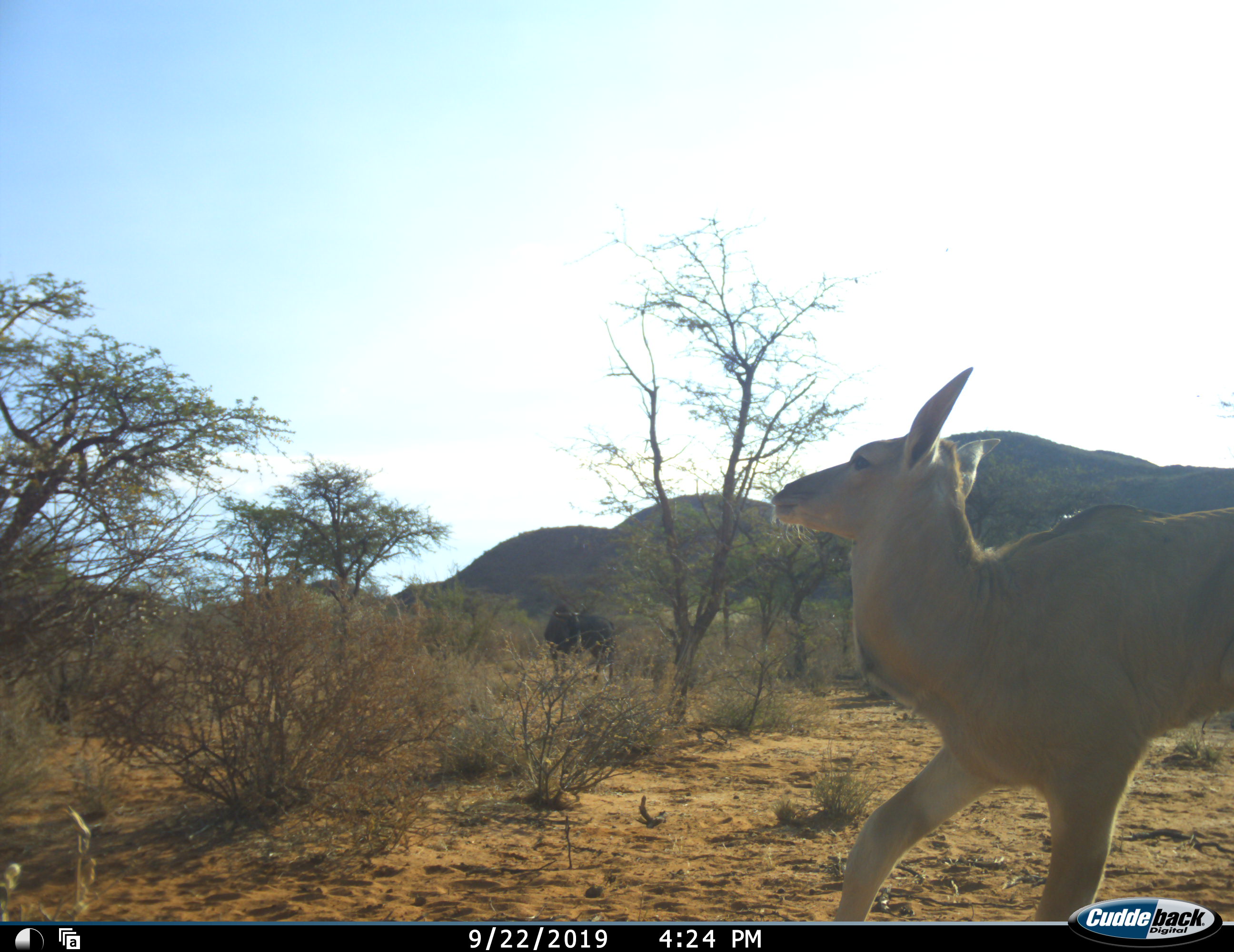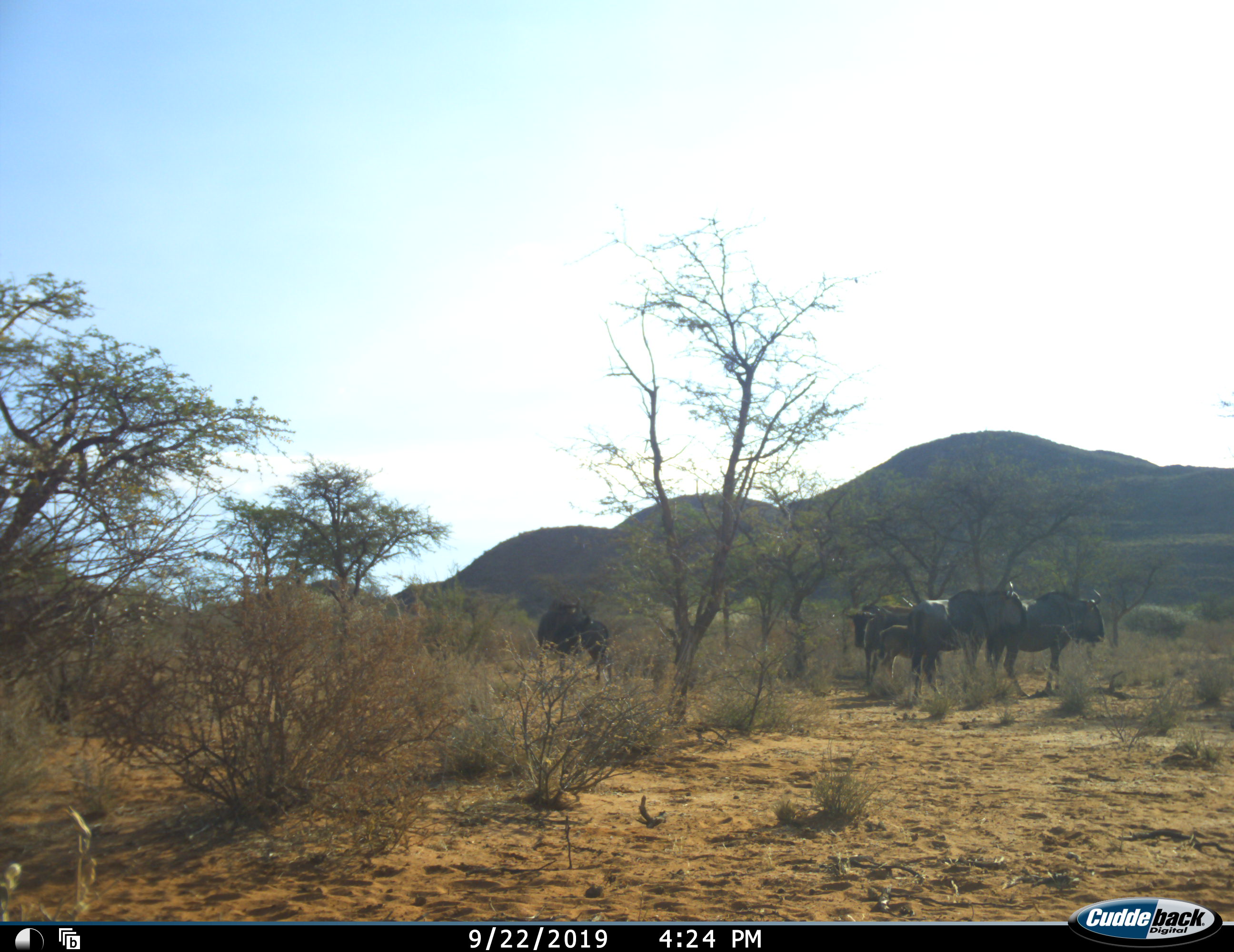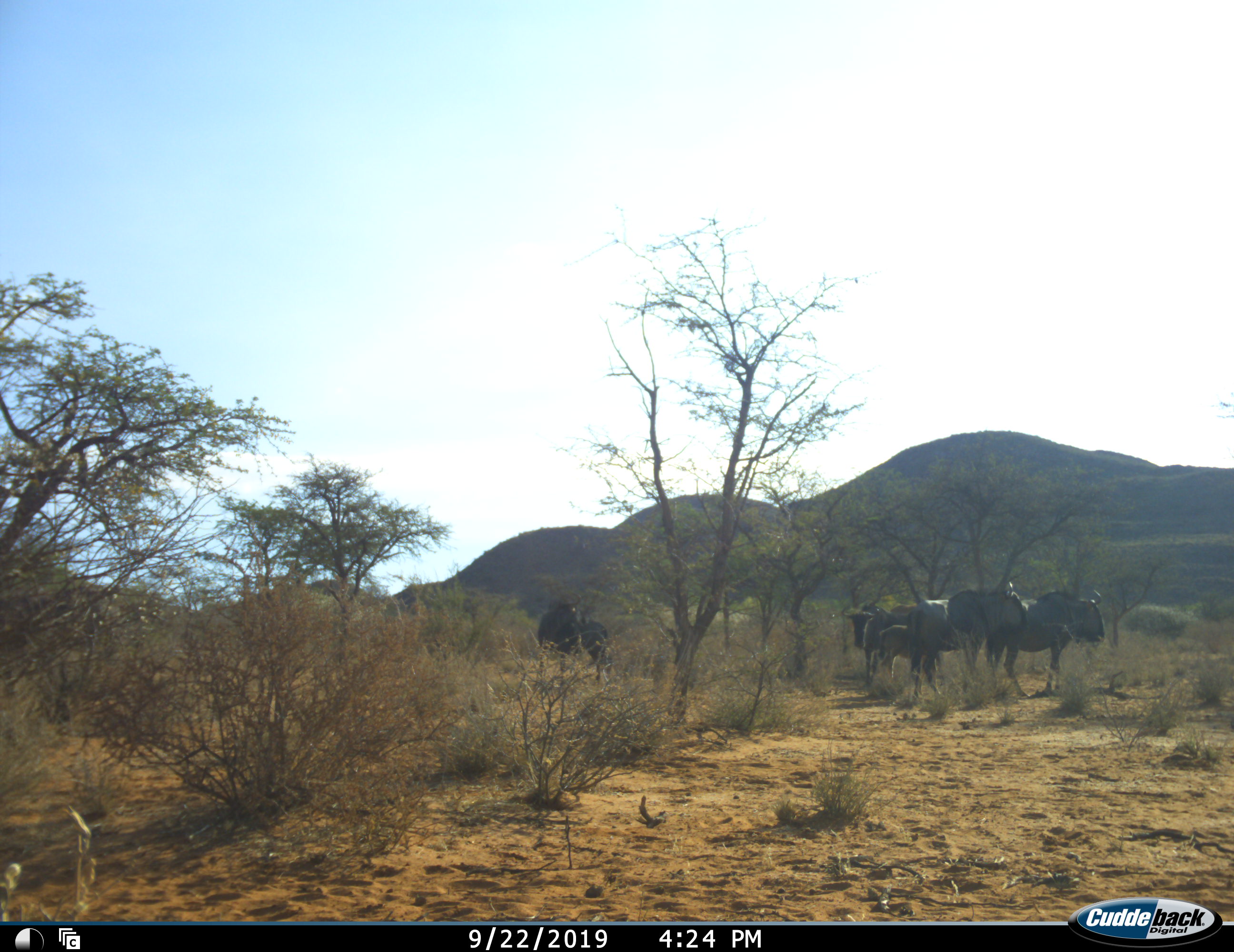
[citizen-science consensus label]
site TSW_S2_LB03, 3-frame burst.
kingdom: Animalia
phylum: Chordata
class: Mammalia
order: Artiodactyla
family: Bovidae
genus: Tragelaphus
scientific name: Tragelaphus oryx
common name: eland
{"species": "eland (Tragelaphus oryx)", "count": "1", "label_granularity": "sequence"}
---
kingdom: Animalia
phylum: Chordata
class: Mammalia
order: Artiodactyla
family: Bovidae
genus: Connochaetes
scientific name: Connochaetes taurinus taurinus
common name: blue wildebeest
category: wildebeestblue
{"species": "wildebeestblue (blue wildebeest) (Connochaetes taurinus taurinus)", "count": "6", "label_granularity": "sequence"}